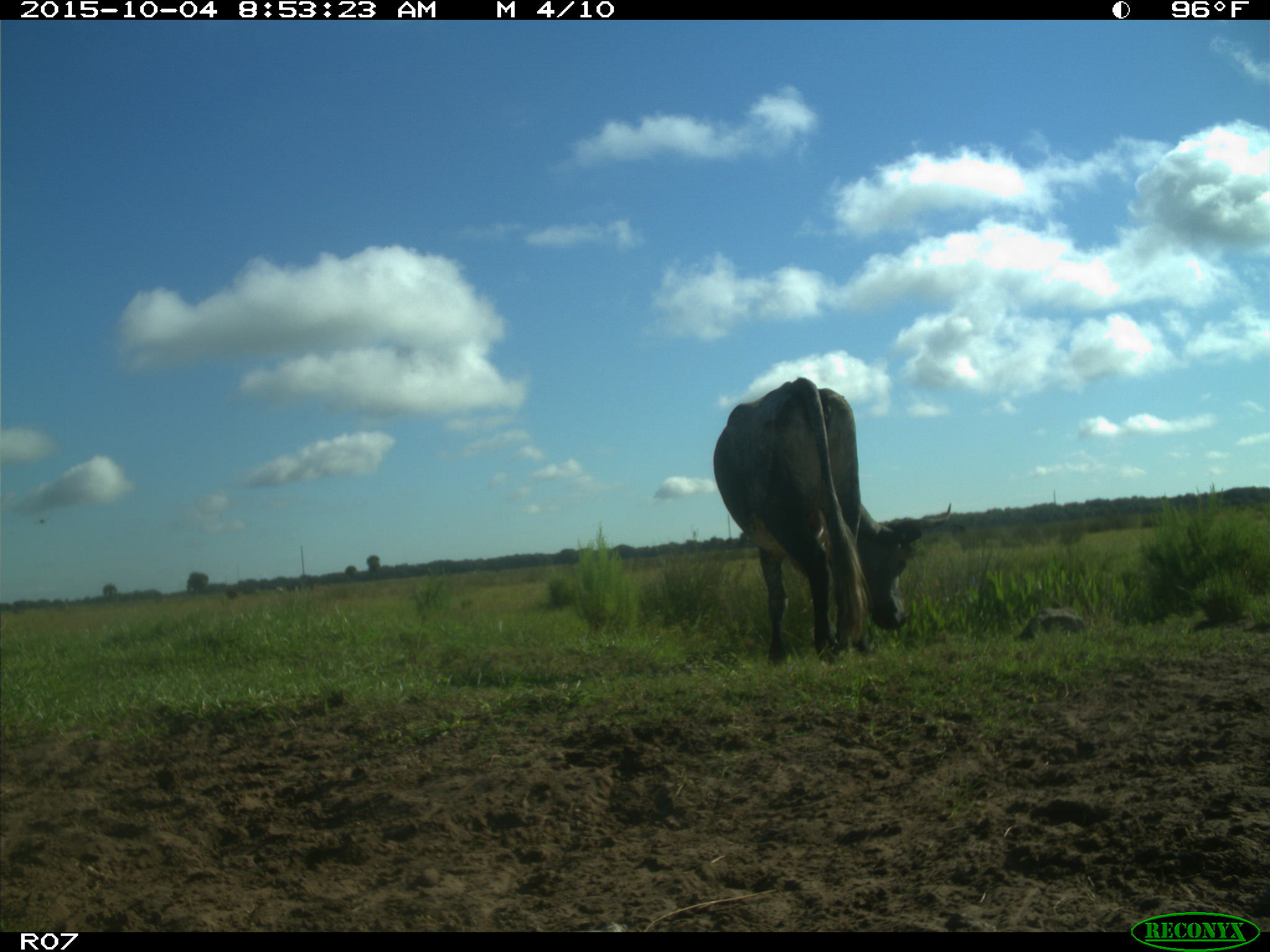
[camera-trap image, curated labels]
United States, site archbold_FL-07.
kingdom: Animalia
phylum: Chordata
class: Mammalia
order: Artiodactyla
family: Bovidae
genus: Bos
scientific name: Bos taurus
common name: domestic cow